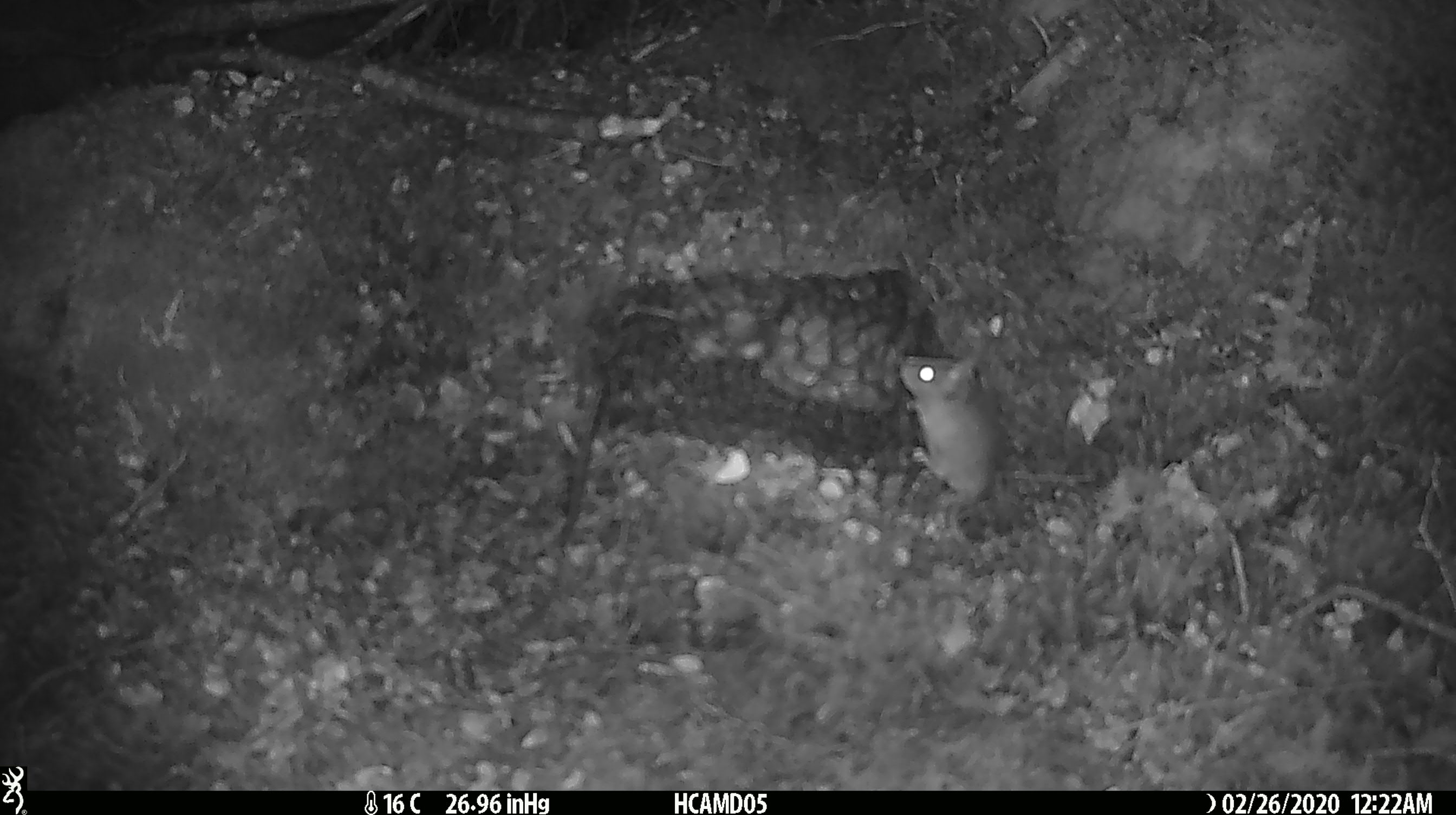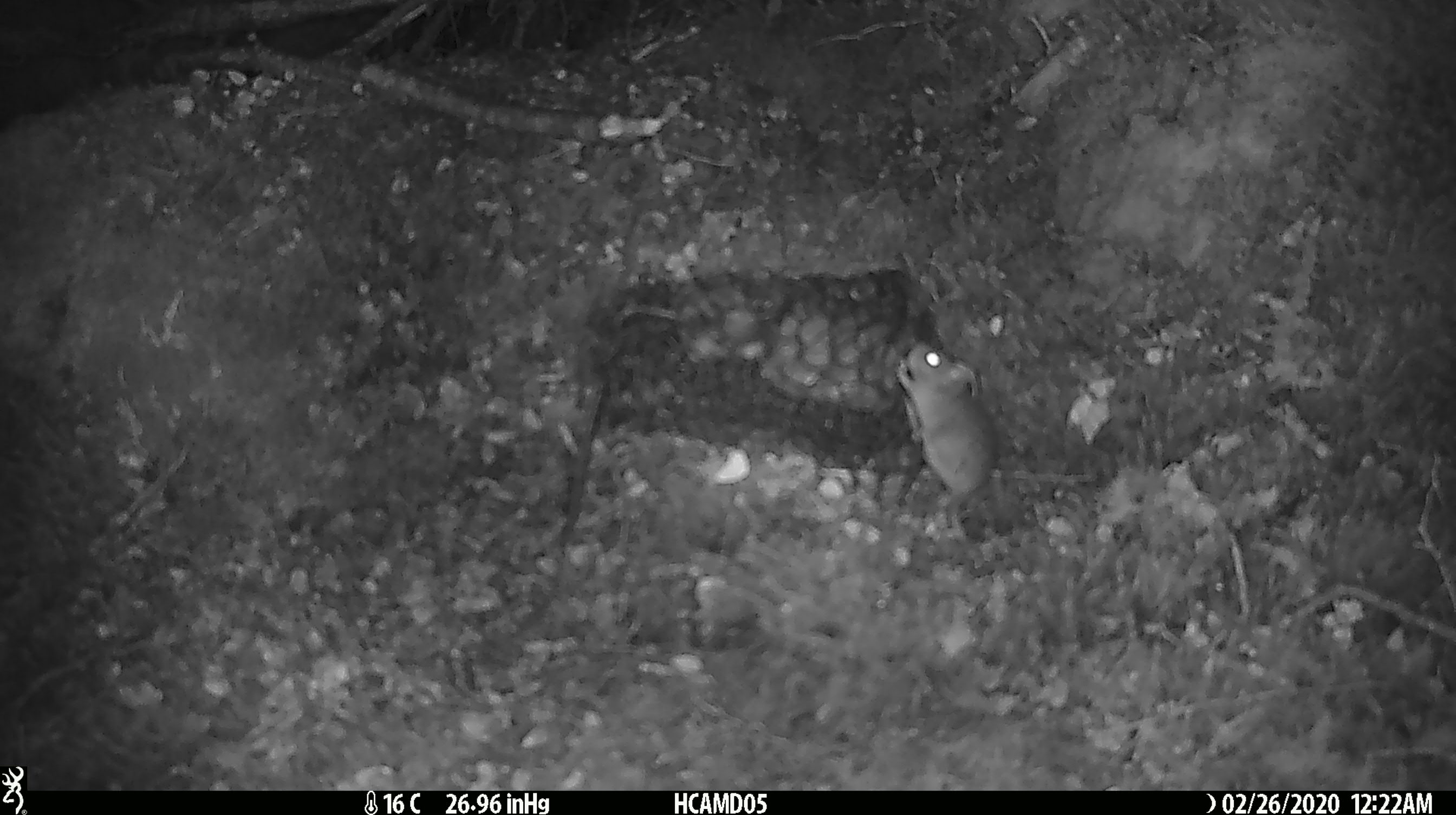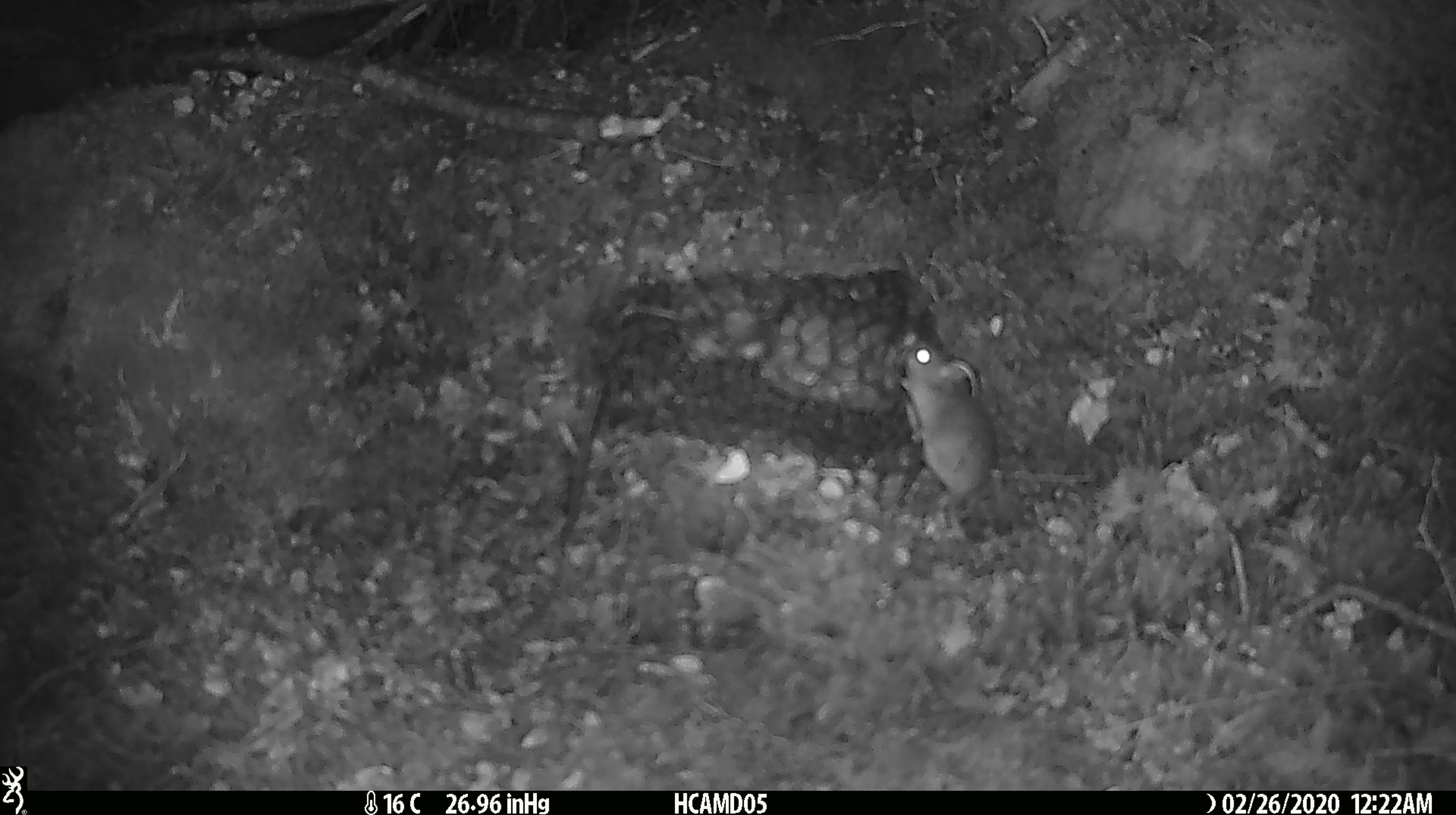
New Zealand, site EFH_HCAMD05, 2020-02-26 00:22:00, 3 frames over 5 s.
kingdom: Animalia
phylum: Chordata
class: Mammalia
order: Rodentia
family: Muridae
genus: Mus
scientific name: Mus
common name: mouse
Mouse (Mus).